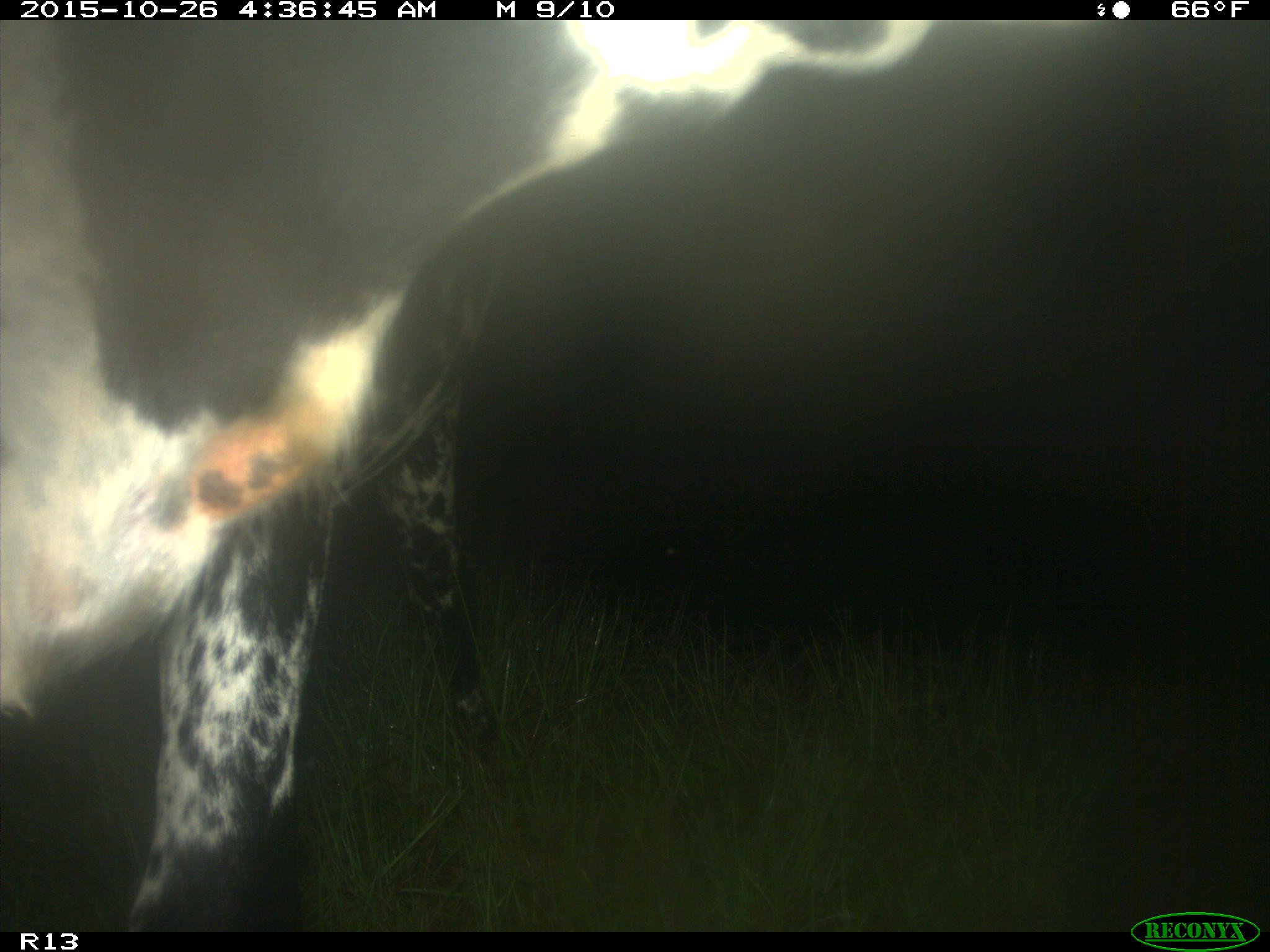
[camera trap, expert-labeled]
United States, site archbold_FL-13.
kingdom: Animalia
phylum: Chordata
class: Mammalia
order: Artiodactyla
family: Bovidae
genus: Bos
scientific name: Bos taurus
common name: domestic cow